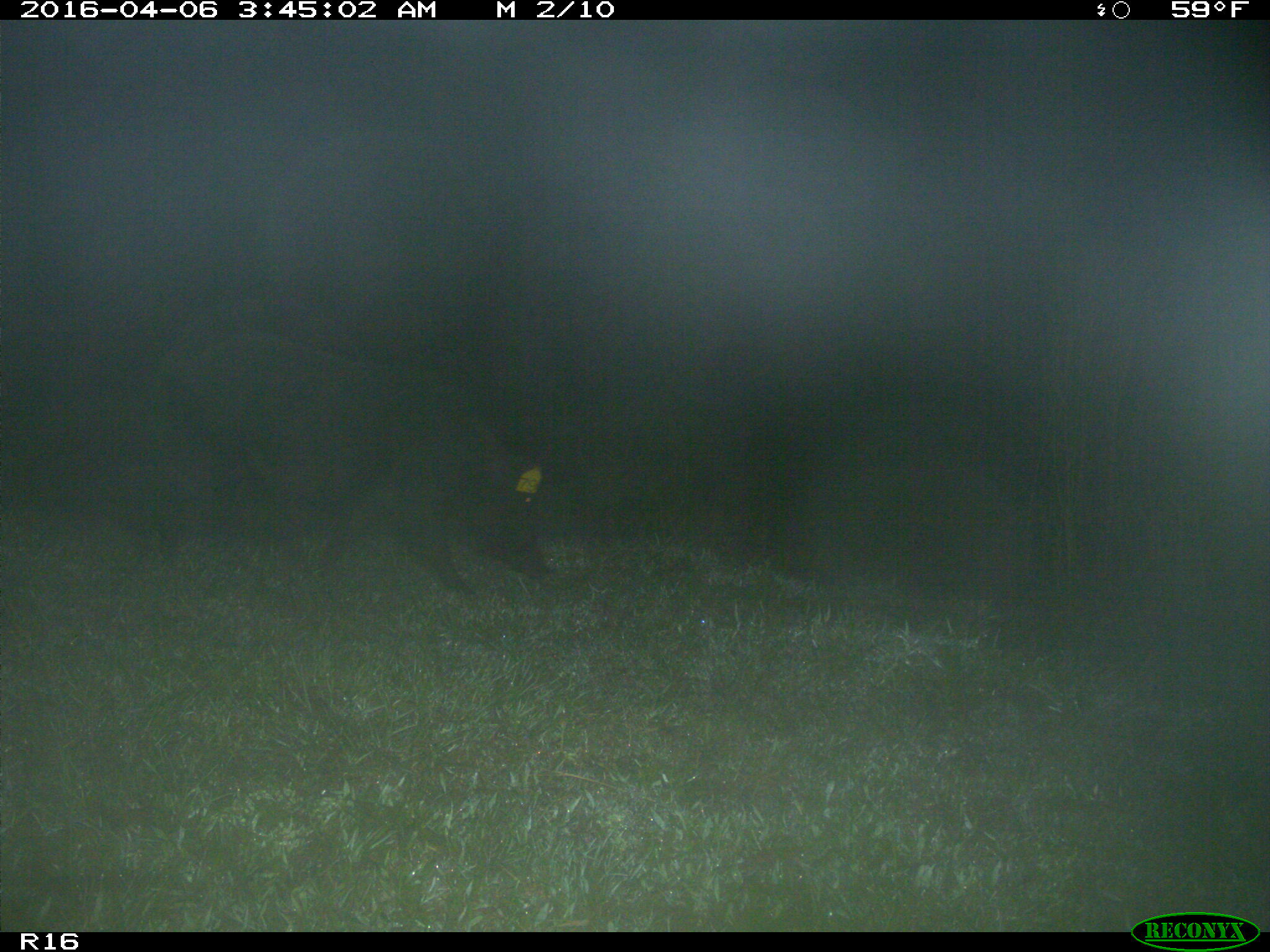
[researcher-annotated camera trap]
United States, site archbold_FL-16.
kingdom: Animalia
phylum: Chordata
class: Mammalia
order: Artiodactyla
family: Suidae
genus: Sus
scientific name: Sus scrofa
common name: wild boar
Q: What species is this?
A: Sus scrofa (wild boar).